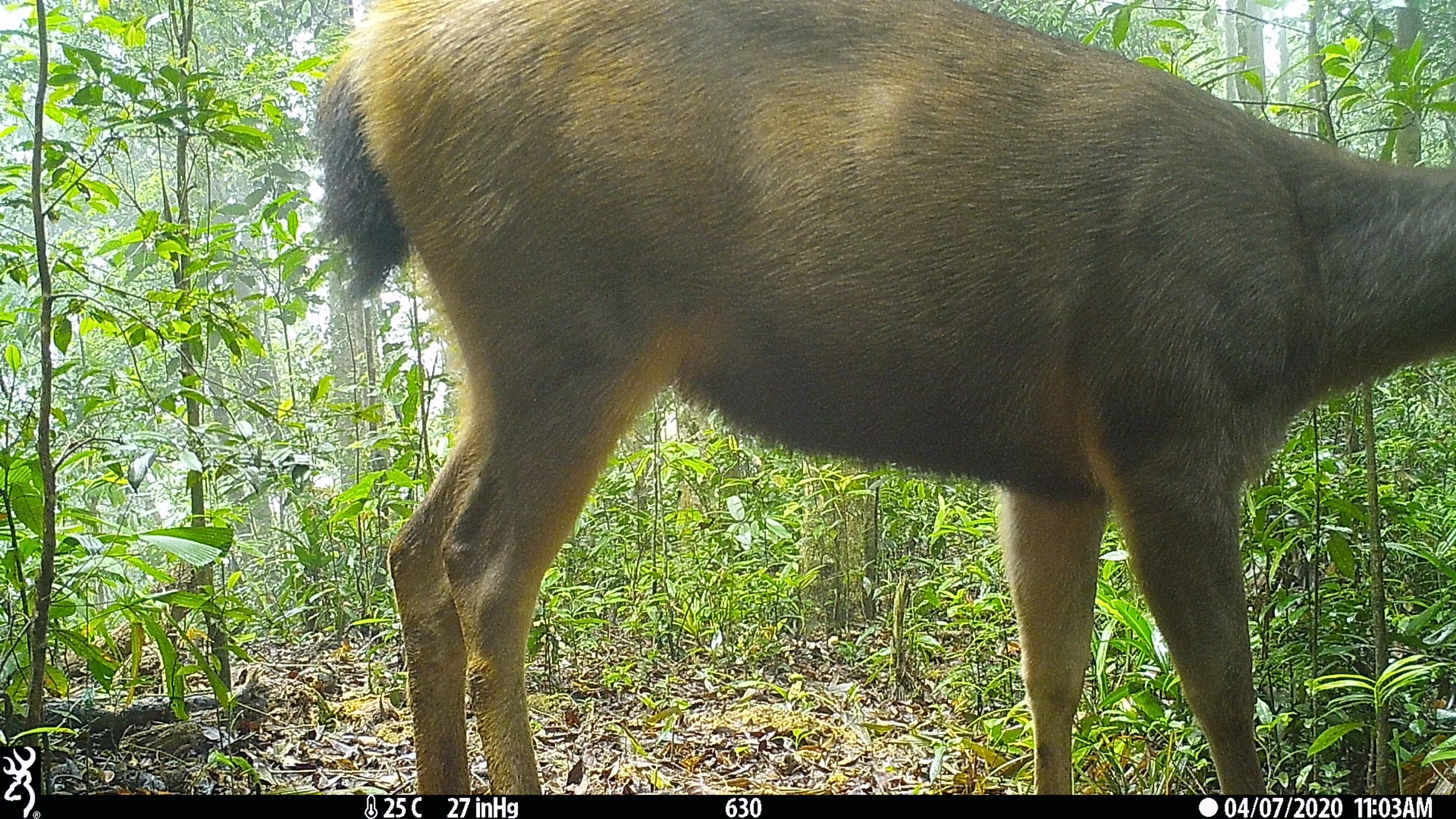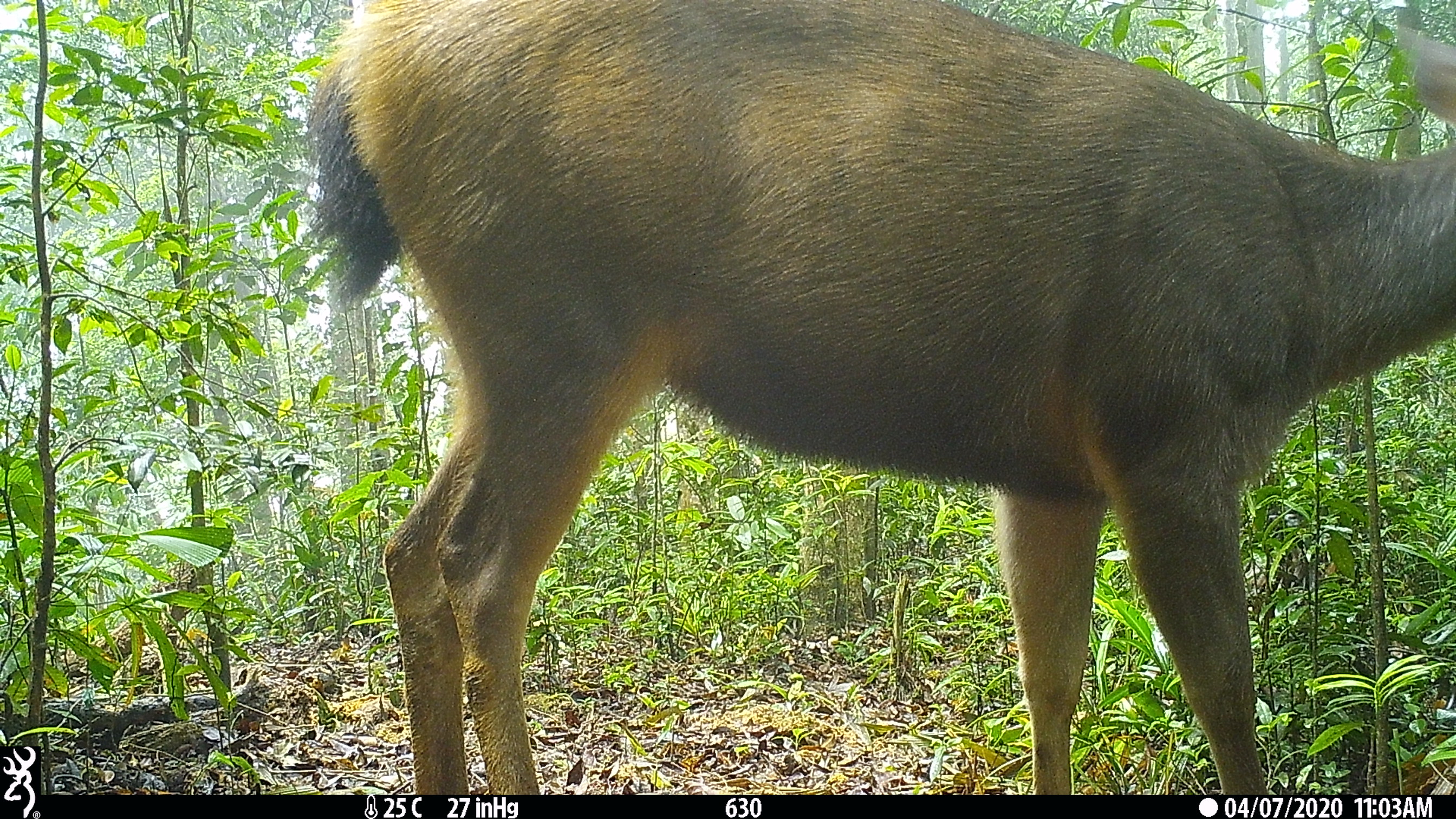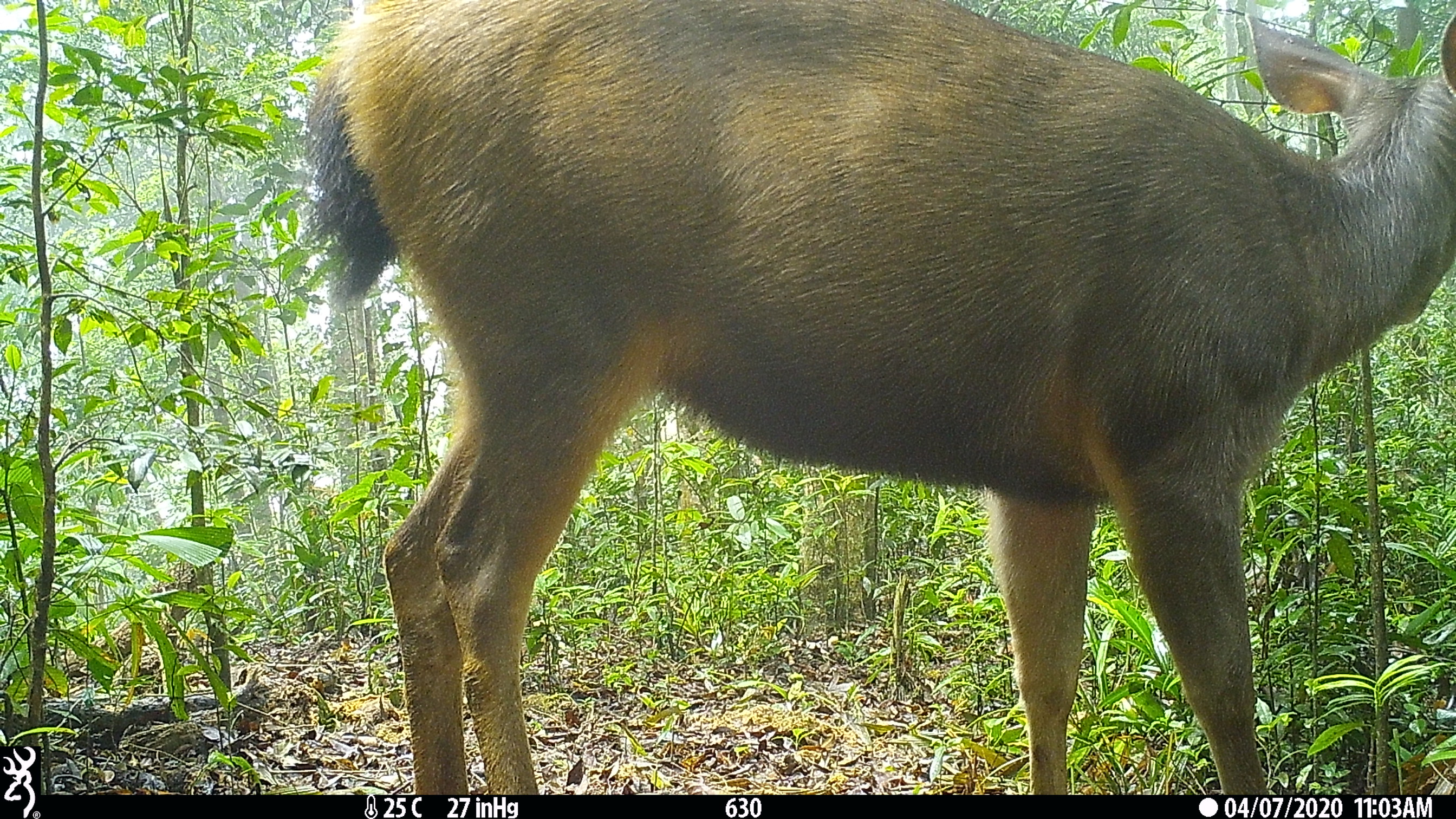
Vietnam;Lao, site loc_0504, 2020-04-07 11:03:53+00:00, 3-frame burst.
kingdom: Animalia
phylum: Chordata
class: Mammalia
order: Artiodactyla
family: Cervidae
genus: Rusa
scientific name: Rusa unicolor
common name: sambar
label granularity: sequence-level